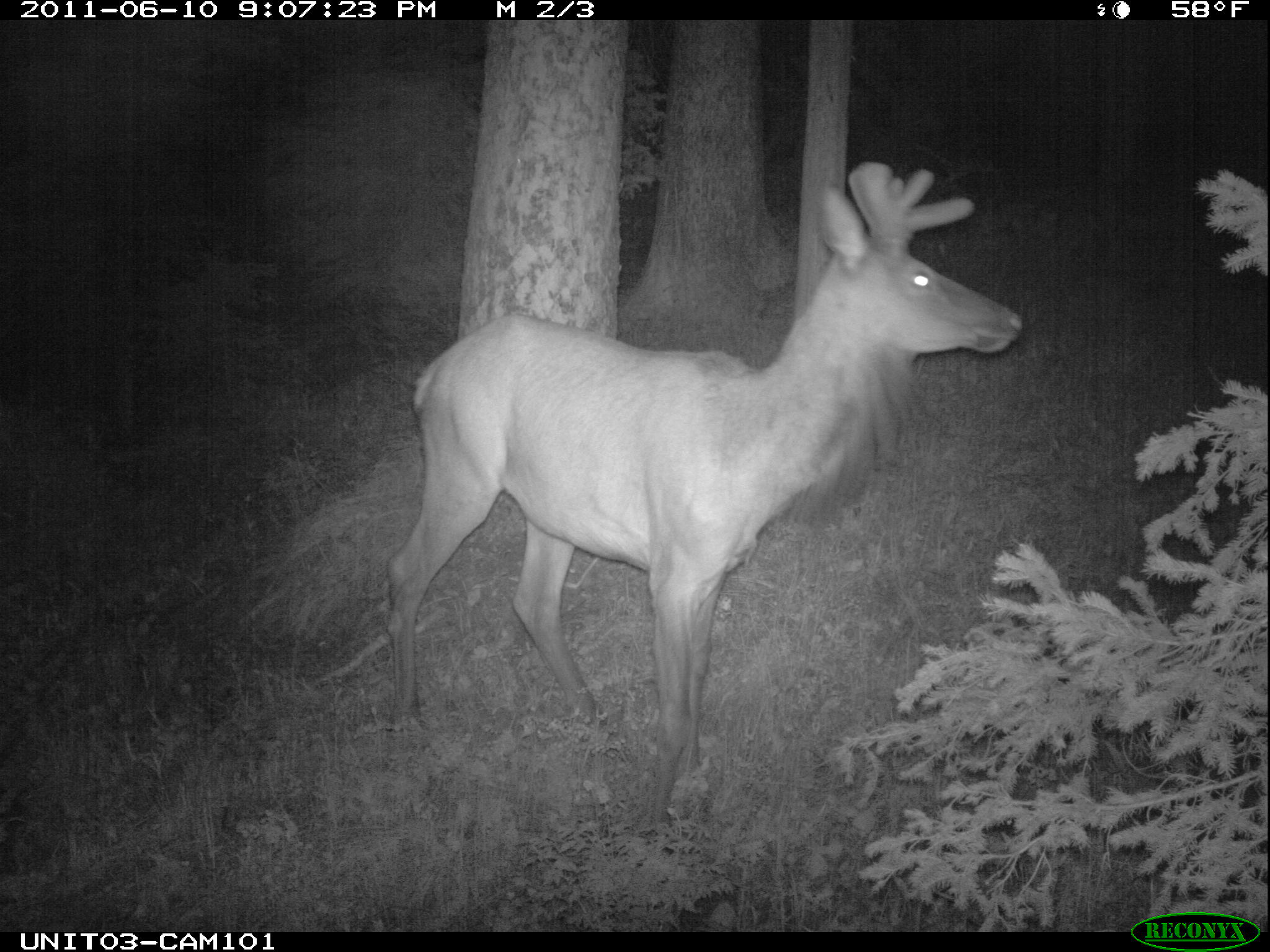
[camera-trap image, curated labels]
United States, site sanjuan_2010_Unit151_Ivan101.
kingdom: Animalia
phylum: Chordata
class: Mammalia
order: Artiodactyla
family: Cervidae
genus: Cervus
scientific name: Cervus elaphus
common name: red deer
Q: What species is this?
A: Cervus elaphus (red deer).